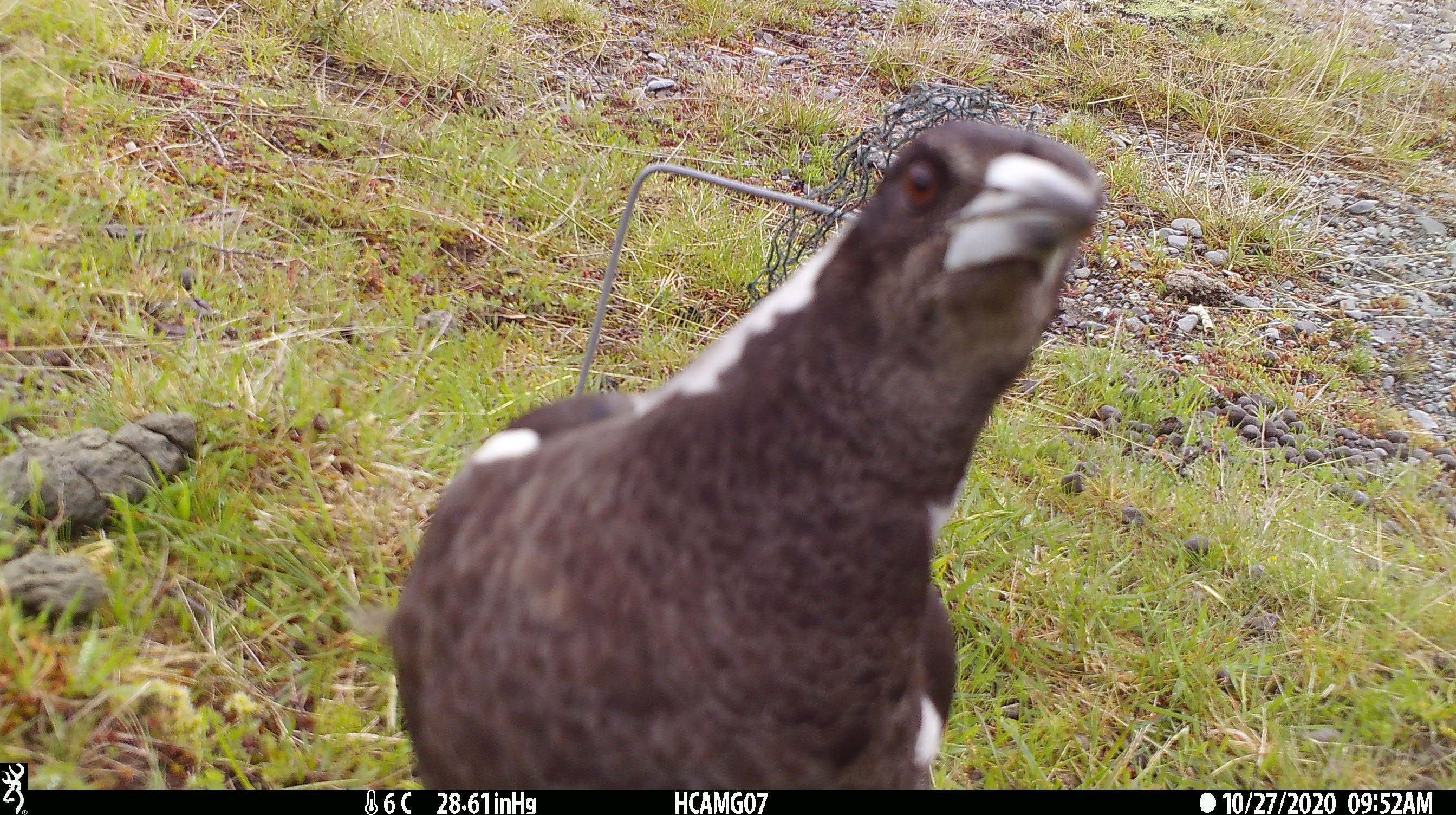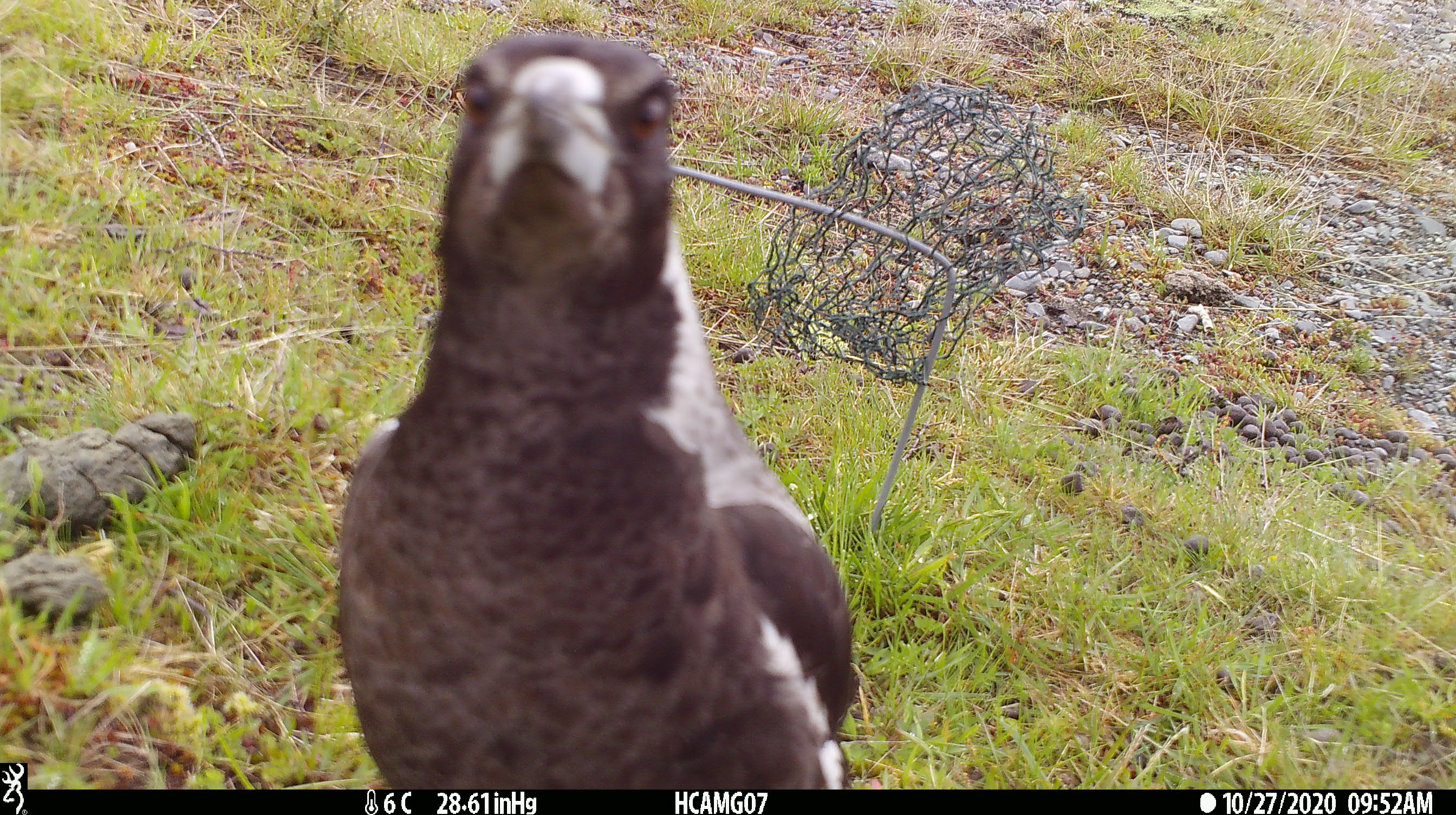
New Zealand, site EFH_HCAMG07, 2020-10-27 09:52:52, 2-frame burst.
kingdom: Animalia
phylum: Chordata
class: Aves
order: Passeriformes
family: Artamidae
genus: Gymnorhina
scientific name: Gymnorhina tibicen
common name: australian magpie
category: magpie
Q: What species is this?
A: Magpie (australian magpie) (Gymnorhina tibicen).